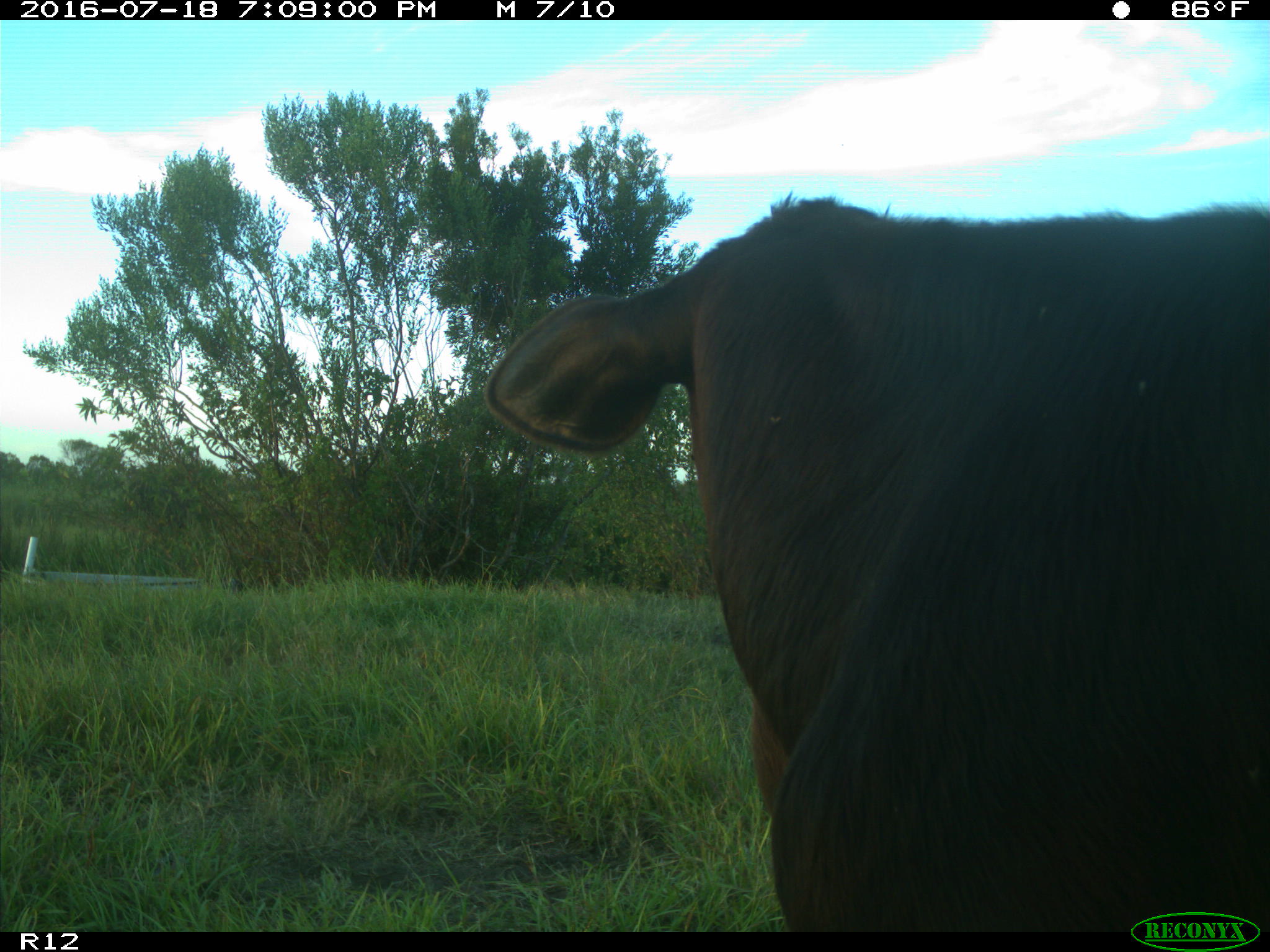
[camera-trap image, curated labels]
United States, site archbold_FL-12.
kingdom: Animalia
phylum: Chordata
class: Mammalia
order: Artiodactyla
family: Bovidae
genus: Bos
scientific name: Bos taurus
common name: domestic cow